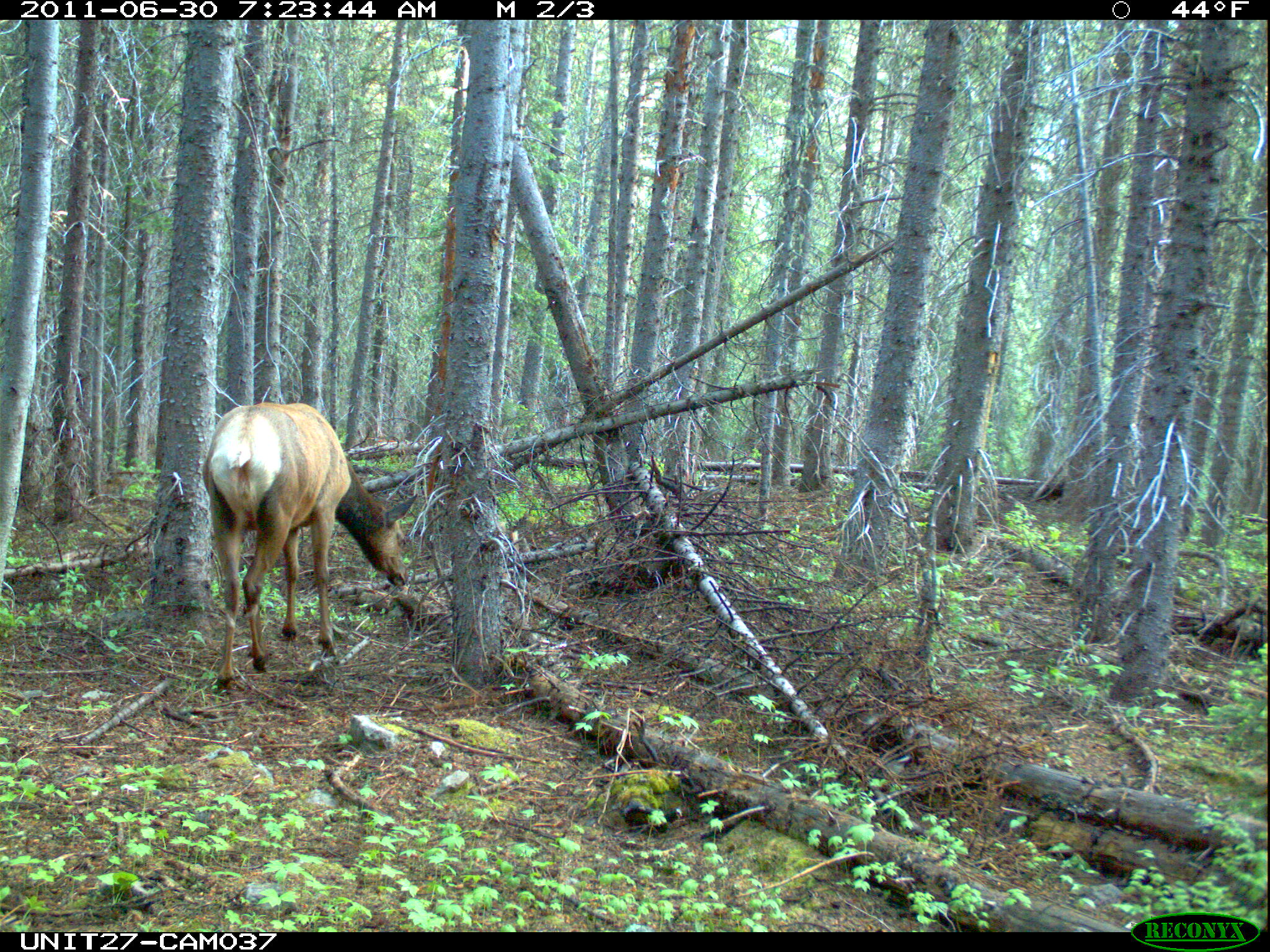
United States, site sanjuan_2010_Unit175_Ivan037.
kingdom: Animalia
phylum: Chordata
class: Mammalia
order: Artiodactyla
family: Cervidae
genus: Cervus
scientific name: Cervus elaphus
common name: red deer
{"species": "Cervus elaphus (red deer)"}